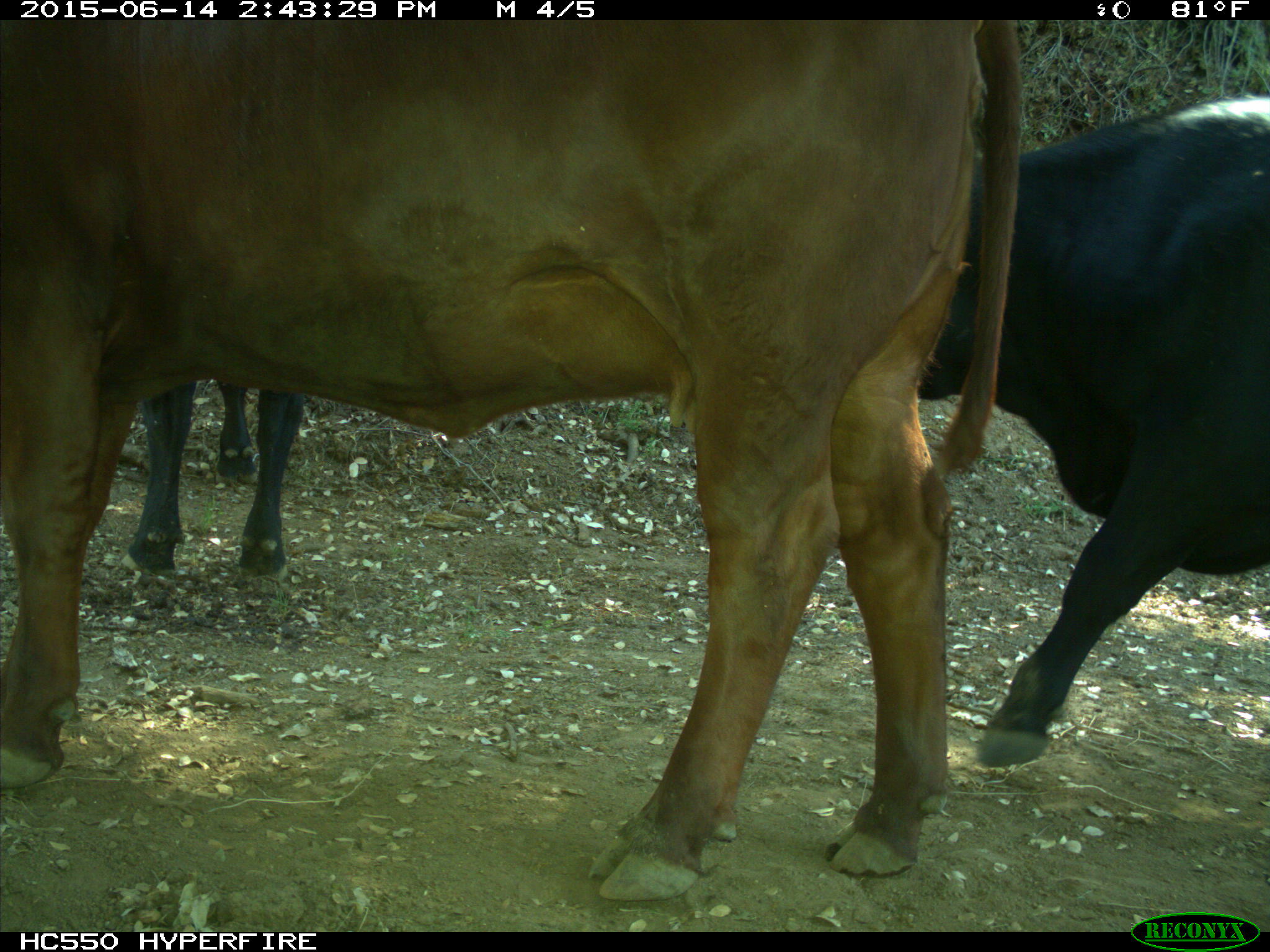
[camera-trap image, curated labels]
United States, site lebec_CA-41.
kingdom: Animalia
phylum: Chordata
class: Mammalia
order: Artiodactyla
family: Bovidae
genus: Bos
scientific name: Bos taurus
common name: domestic cow